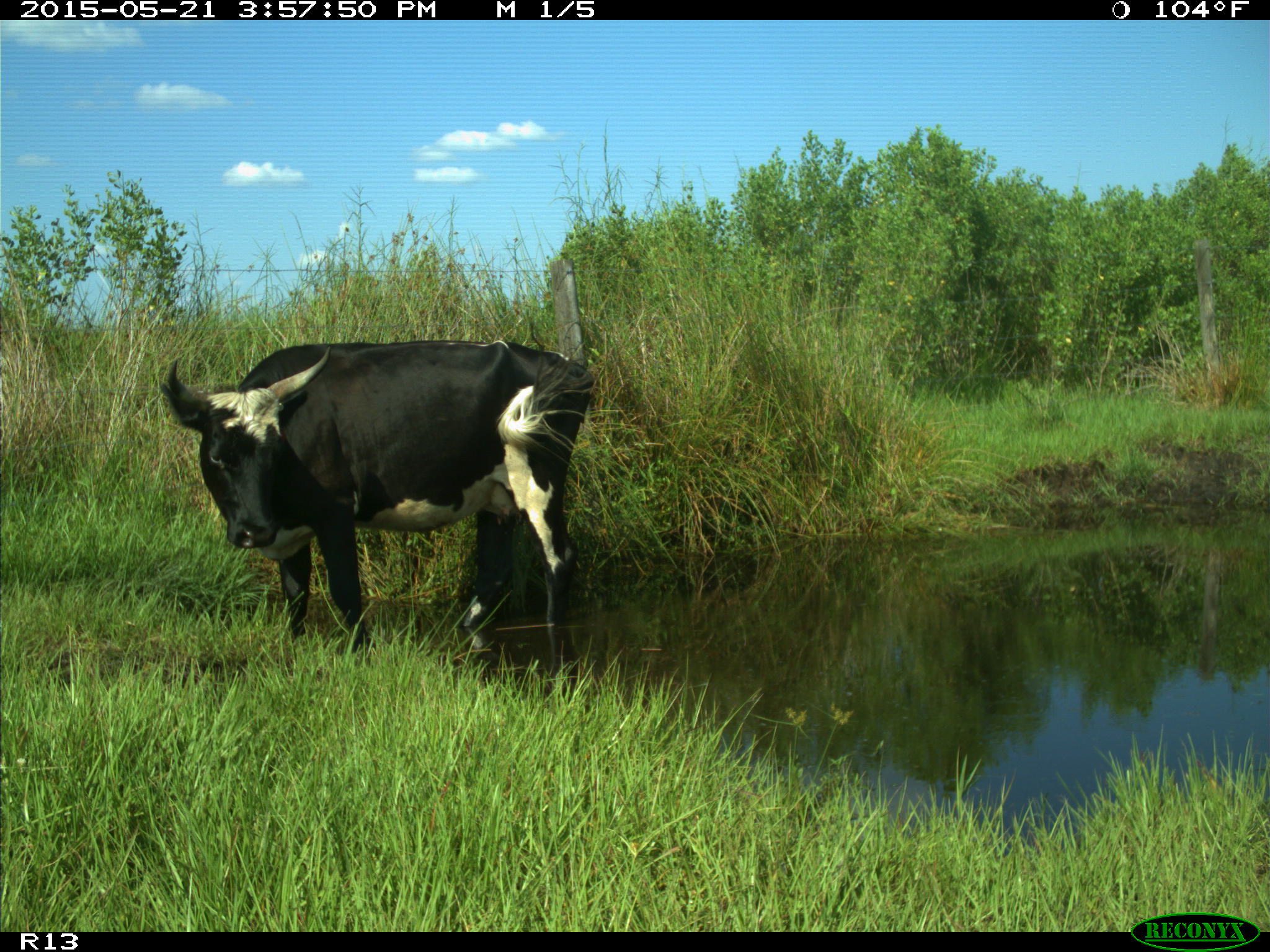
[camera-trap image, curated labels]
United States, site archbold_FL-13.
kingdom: Animalia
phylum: Chordata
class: Mammalia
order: Artiodactyla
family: Bovidae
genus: Bos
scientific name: Bos taurus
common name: domestic cow